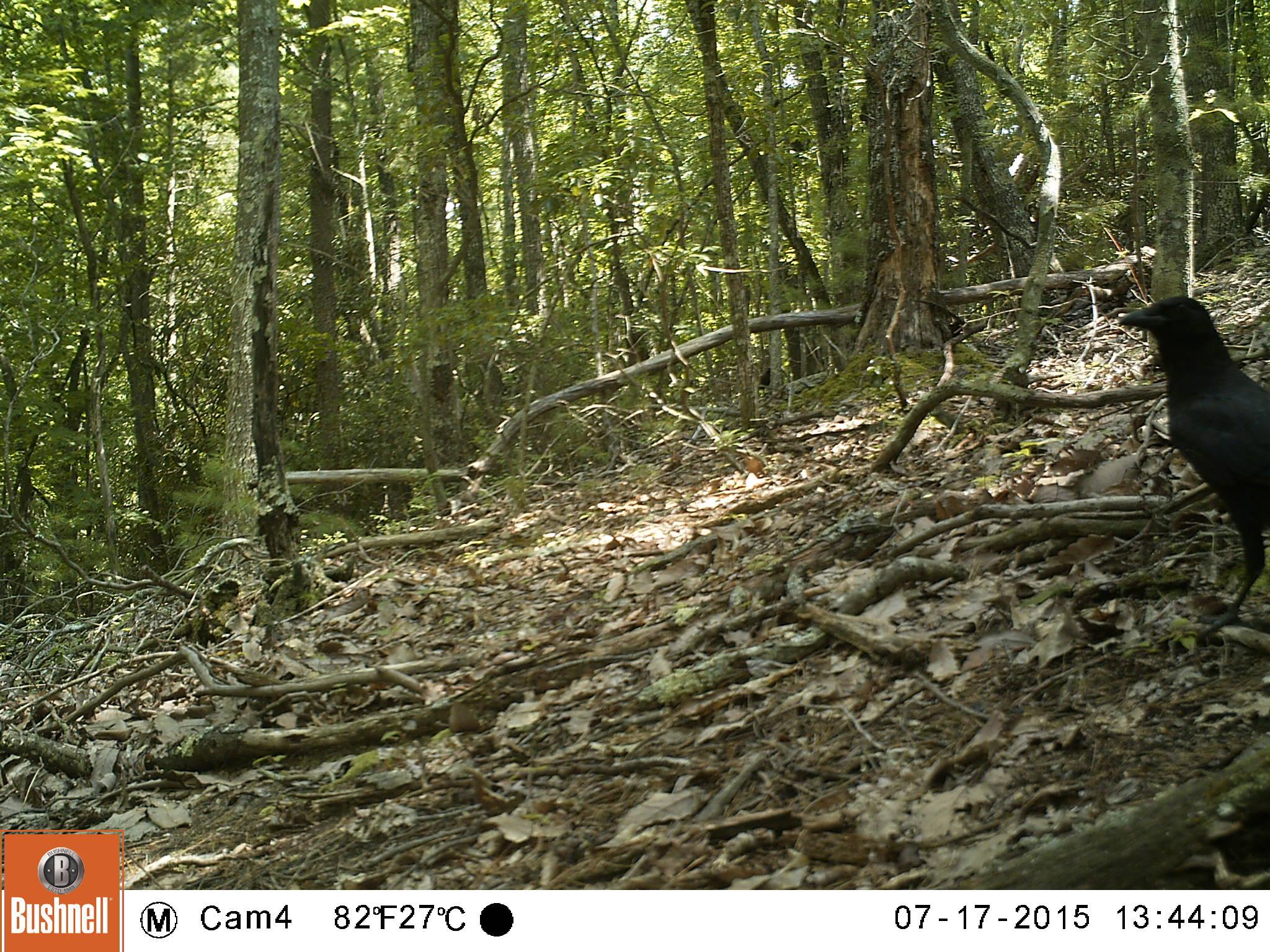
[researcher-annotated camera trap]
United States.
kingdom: Animalia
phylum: Chordata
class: Aves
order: Passeriformes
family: Corvidae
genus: Corvus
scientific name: Corvus brachyrhynchos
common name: american crow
American Crow (Corvus brachyrhynchos).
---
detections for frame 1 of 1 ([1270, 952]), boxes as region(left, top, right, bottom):
American Crow: region(1106, 292, 1270, 631)